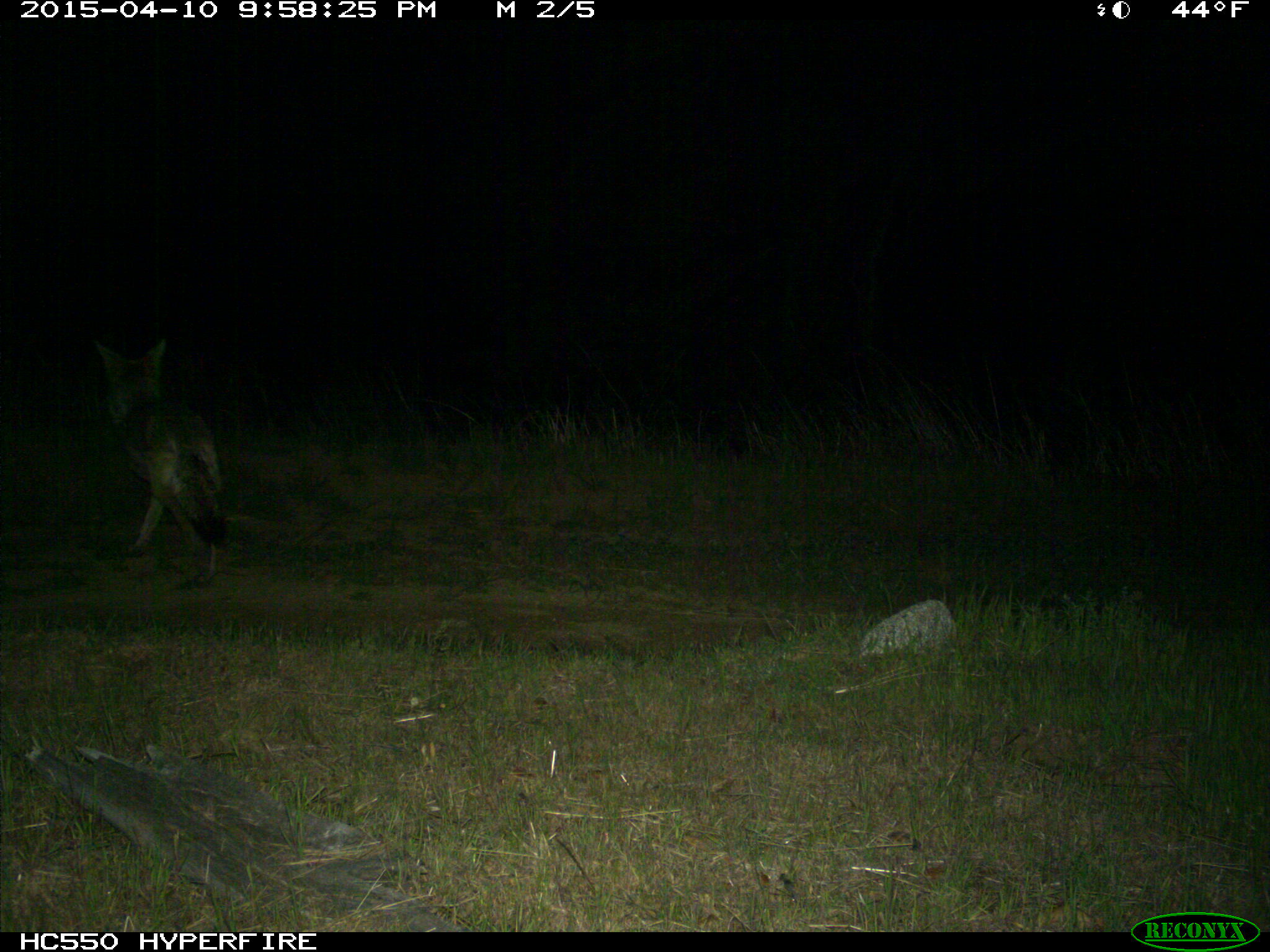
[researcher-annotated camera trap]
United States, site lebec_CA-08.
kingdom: Animalia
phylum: Chordata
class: Mammalia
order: Carnivora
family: Canidae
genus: Canis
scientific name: Canis latrans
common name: coyote